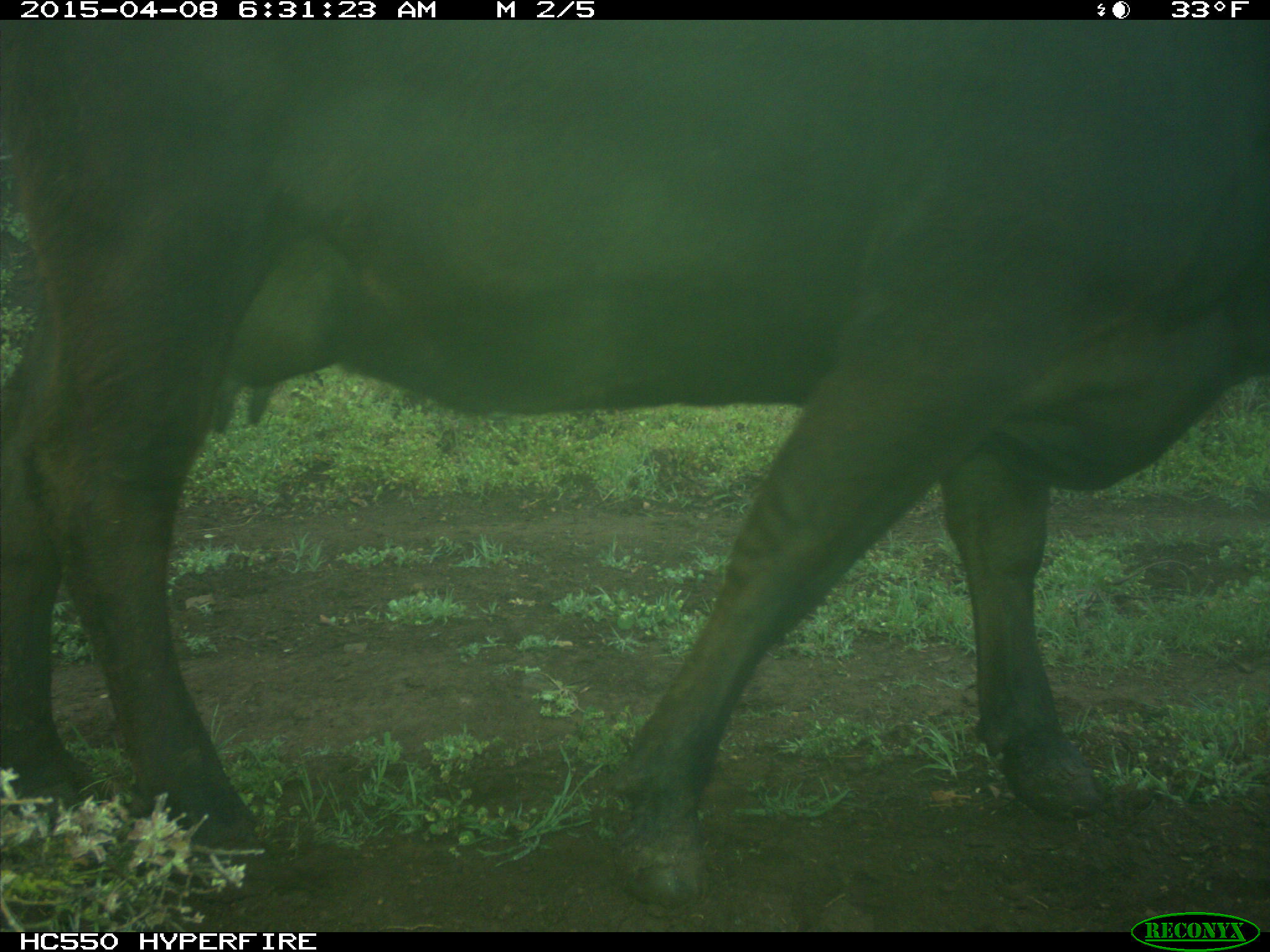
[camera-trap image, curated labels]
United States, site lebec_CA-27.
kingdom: Animalia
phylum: Chordata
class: Mammalia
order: Artiodactyla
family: Bovidae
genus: Bos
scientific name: Bos taurus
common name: domestic cow